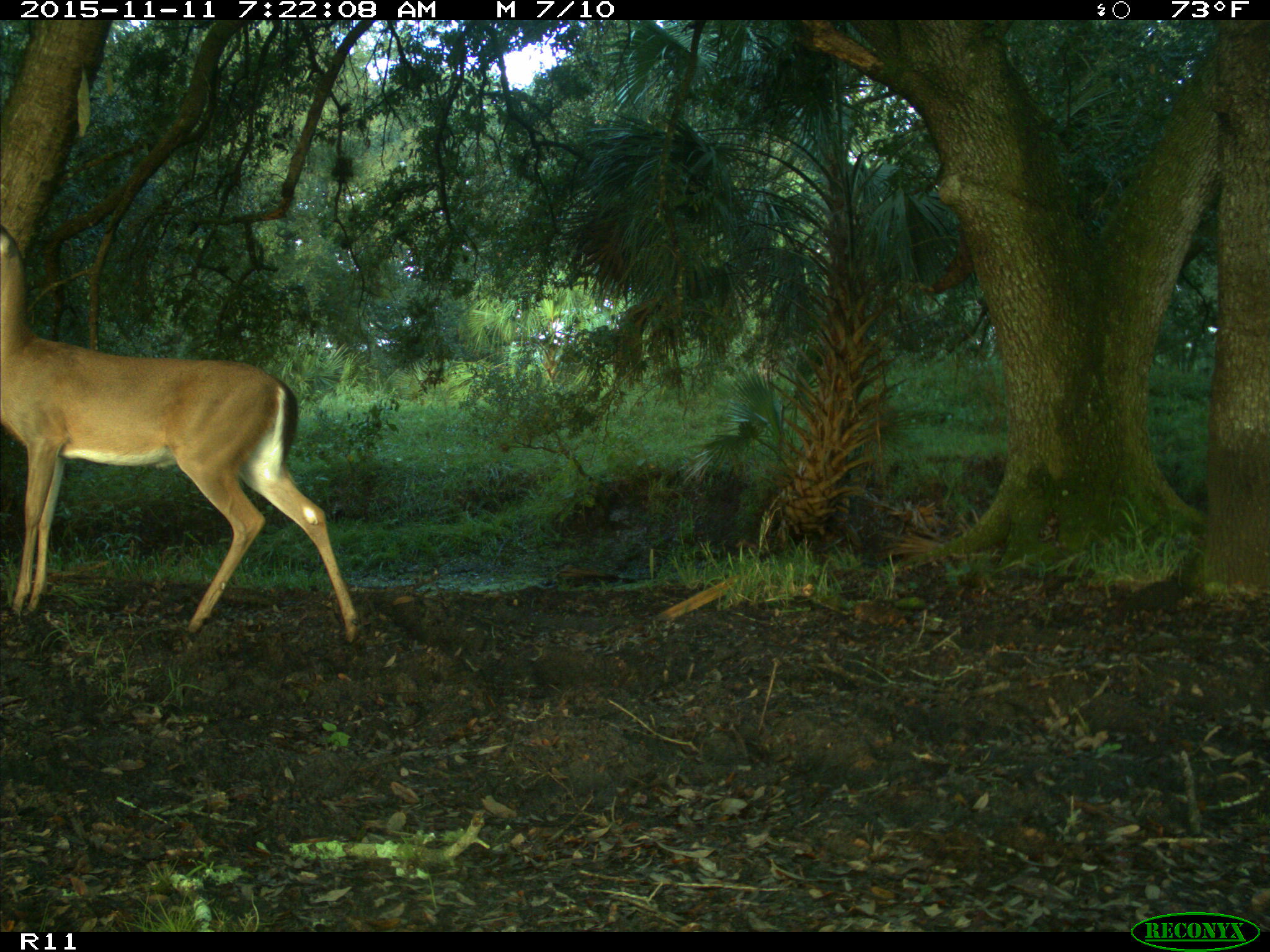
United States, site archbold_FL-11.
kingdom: Animalia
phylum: Chordata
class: Mammalia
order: Artiodactyla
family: Cervidae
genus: Odocoileus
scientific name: Odocoileus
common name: deer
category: unidentified deer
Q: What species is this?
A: Unidentified deer (deer) (Odocoileus).